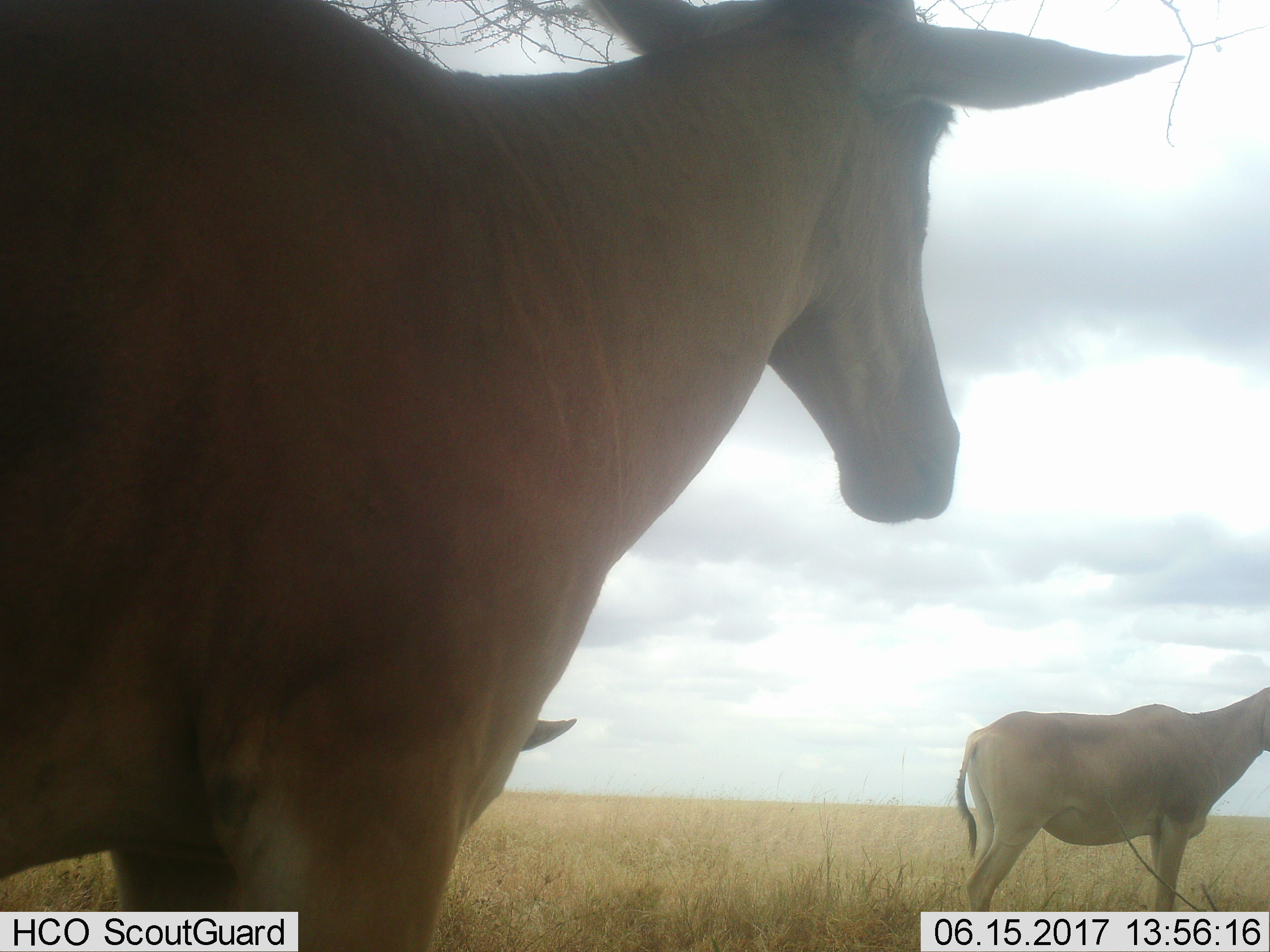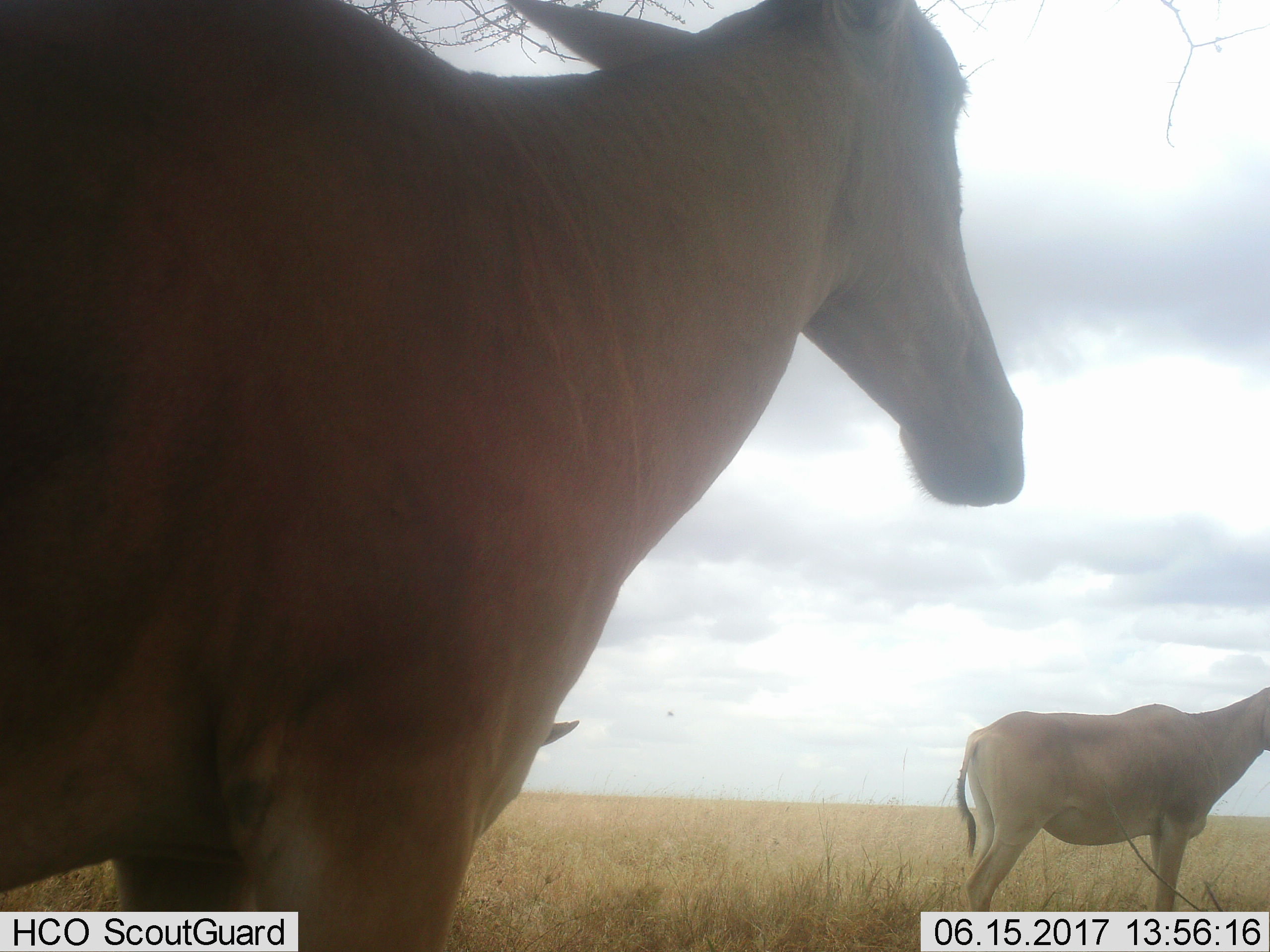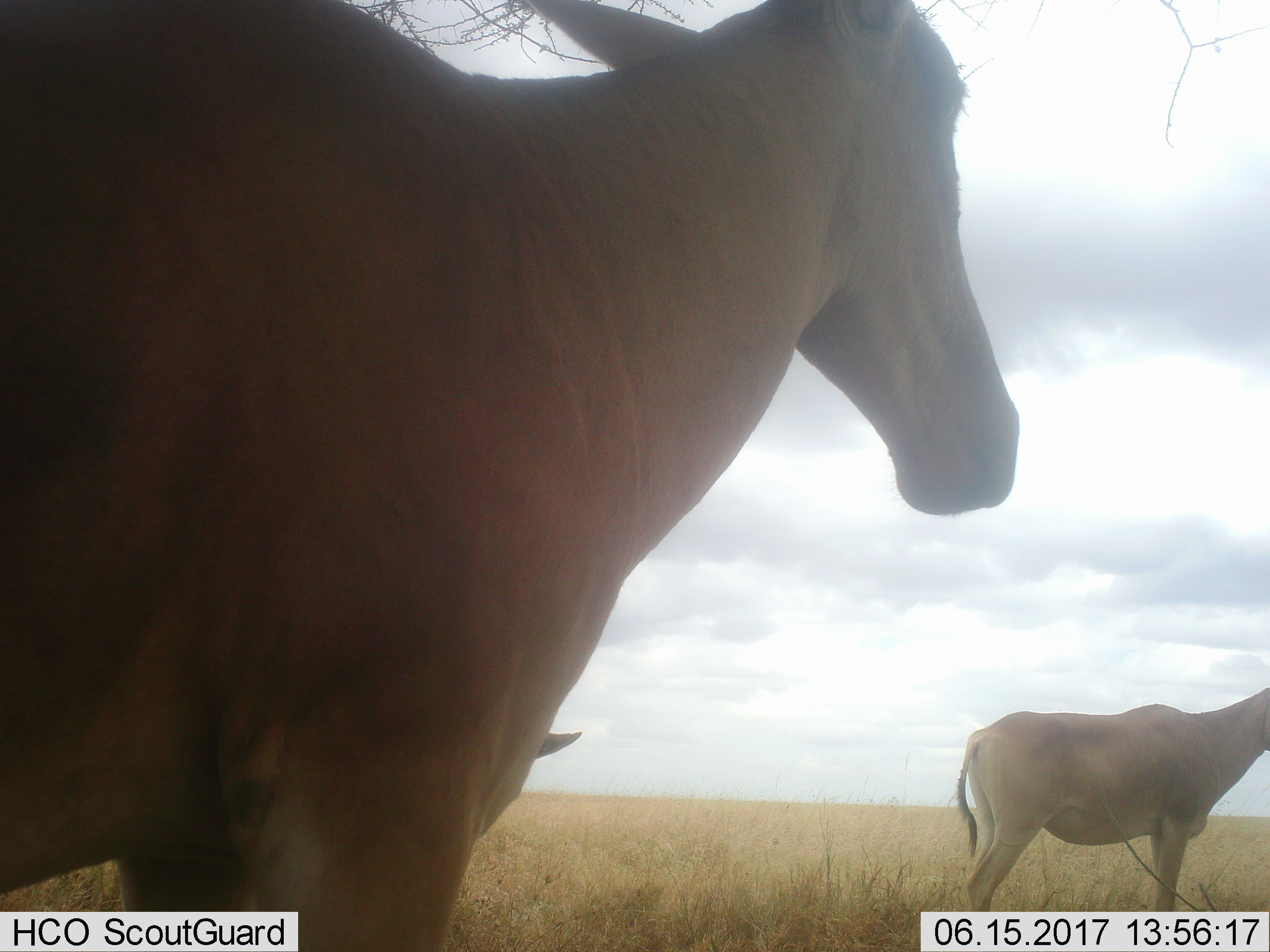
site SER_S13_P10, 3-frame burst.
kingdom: Animalia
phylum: Chordata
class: Mammalia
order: Artiodactyla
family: Bovidae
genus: Alcelaphus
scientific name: Alcelaphus buselaphus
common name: hartebeest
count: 3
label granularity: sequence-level